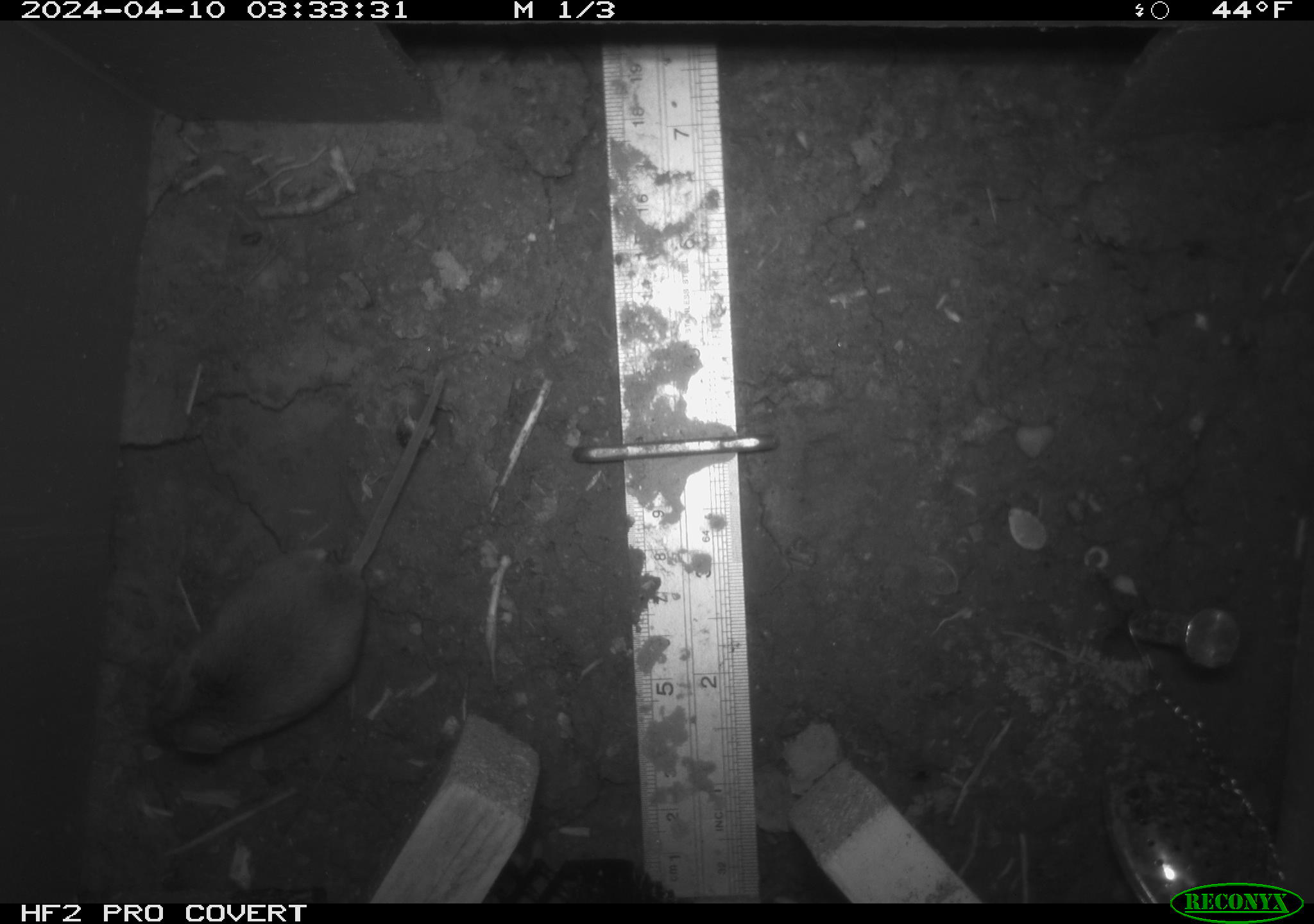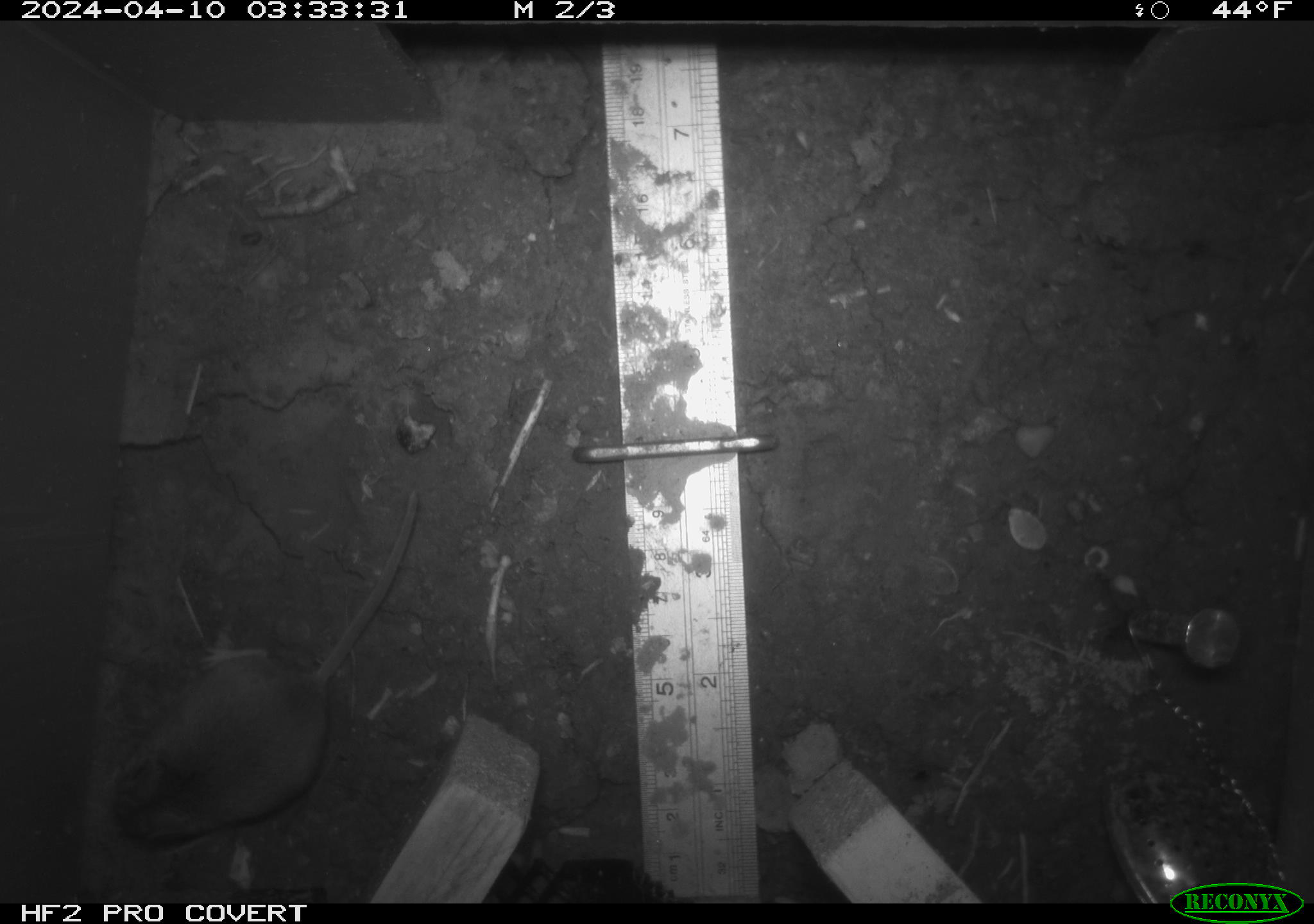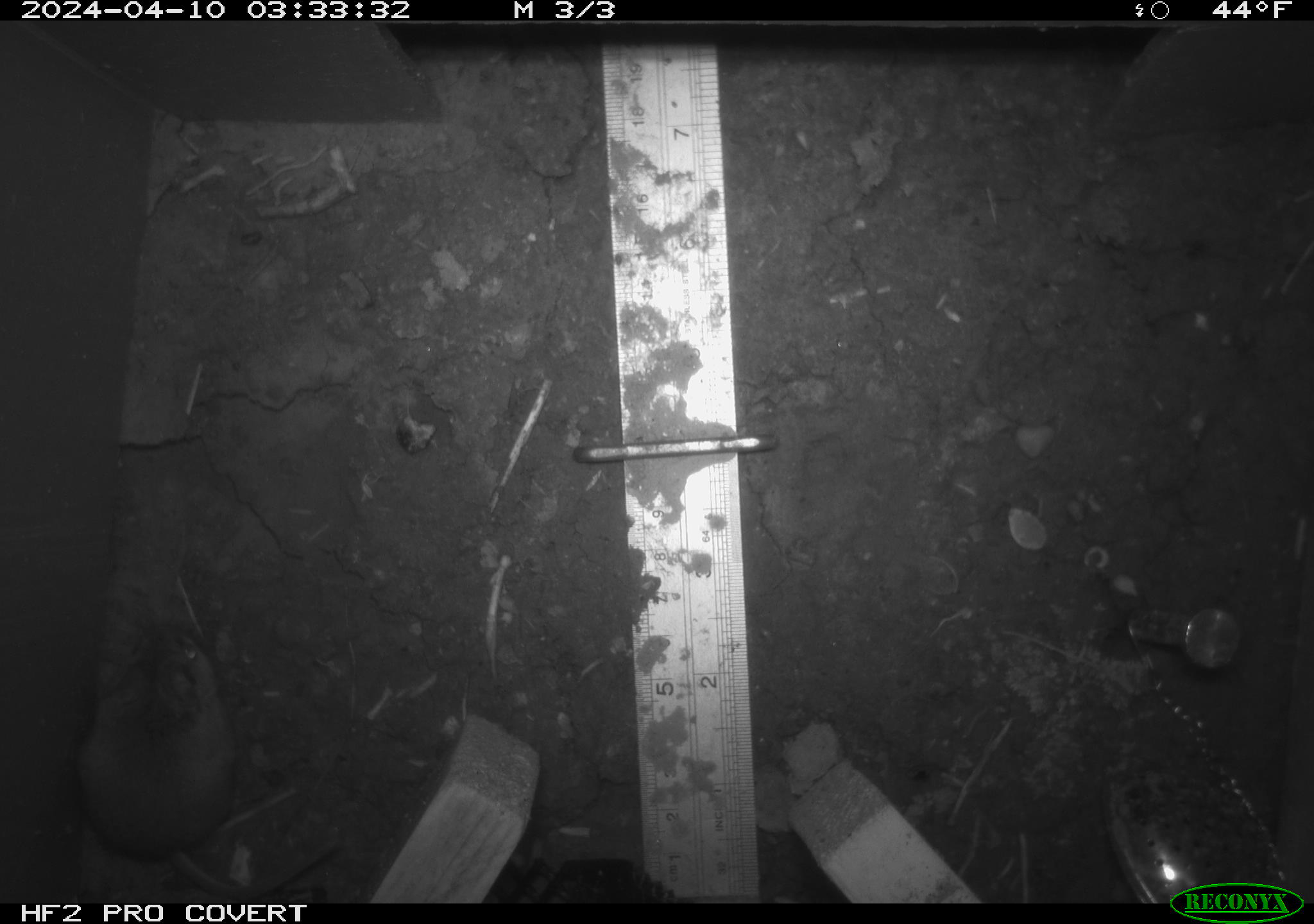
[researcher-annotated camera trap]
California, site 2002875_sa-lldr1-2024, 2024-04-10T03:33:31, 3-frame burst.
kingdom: Animalia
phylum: Chordata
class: Mammalia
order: Rodentia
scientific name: Rodentia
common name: mouse species